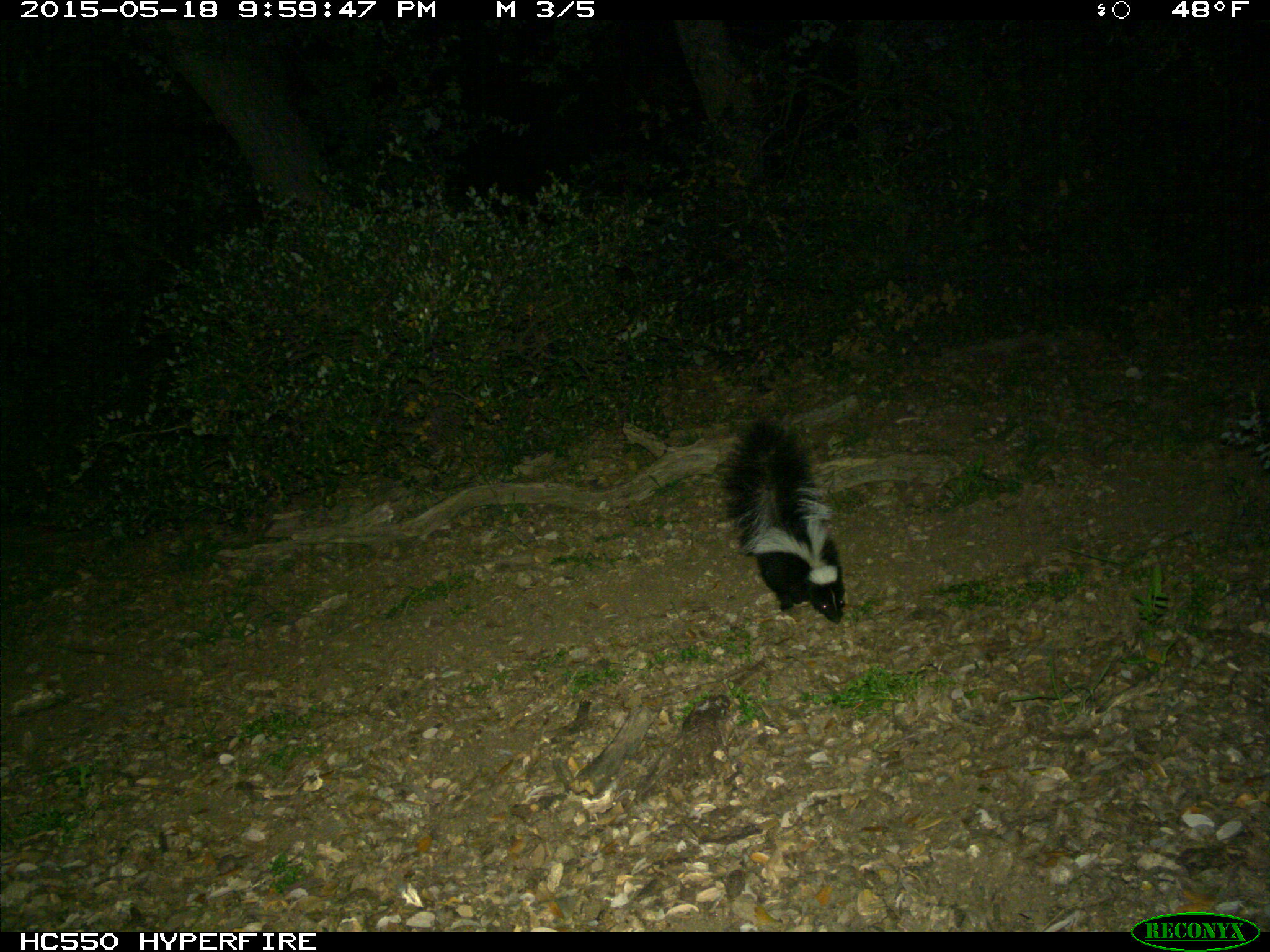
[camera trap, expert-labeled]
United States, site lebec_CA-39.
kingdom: Animalia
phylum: Chordata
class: Mammalia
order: Carnivora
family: Mephitidae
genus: Mephitis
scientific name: Mephitis mephitis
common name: striped skunk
Mephitis mephitis (striped skunk).